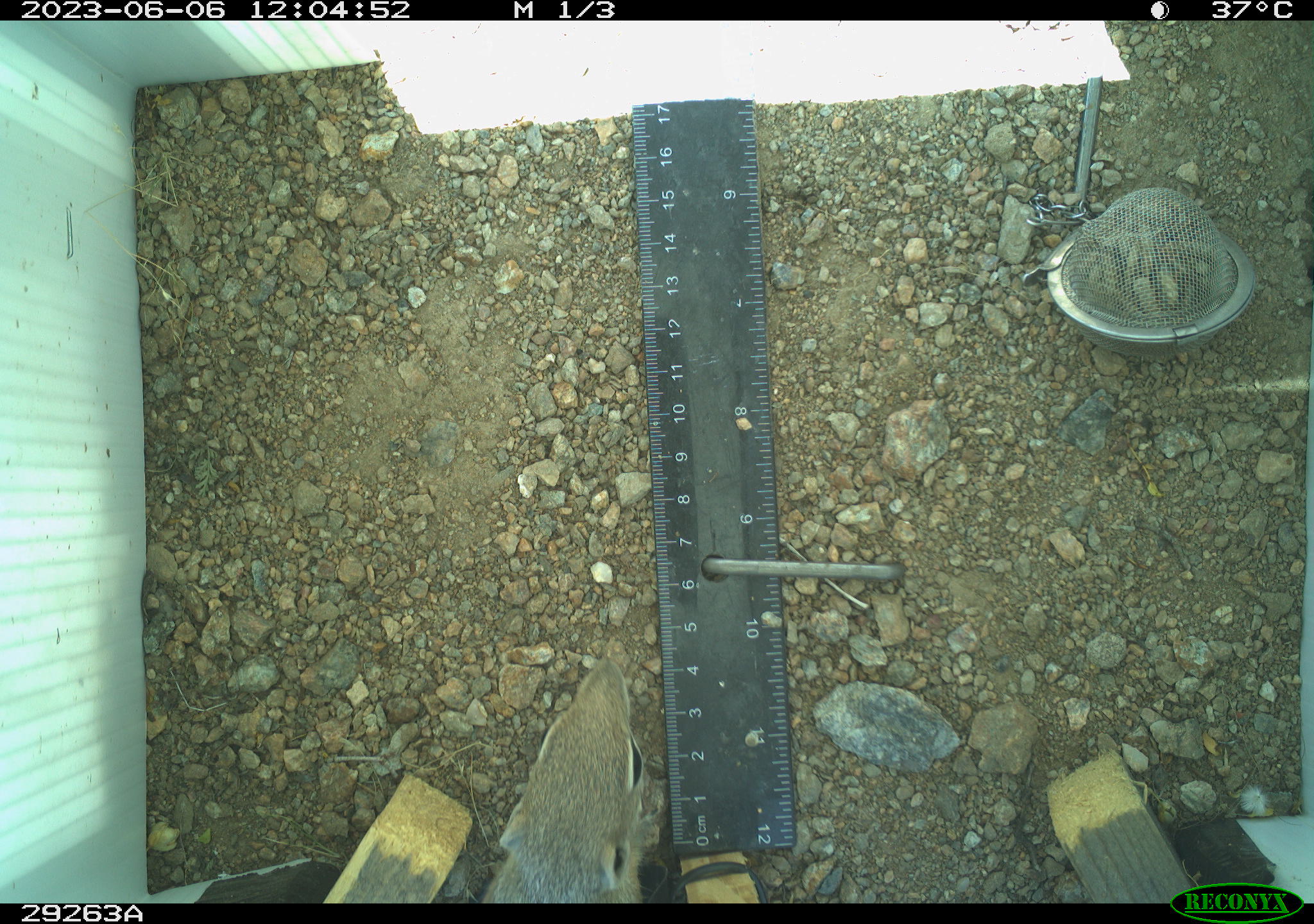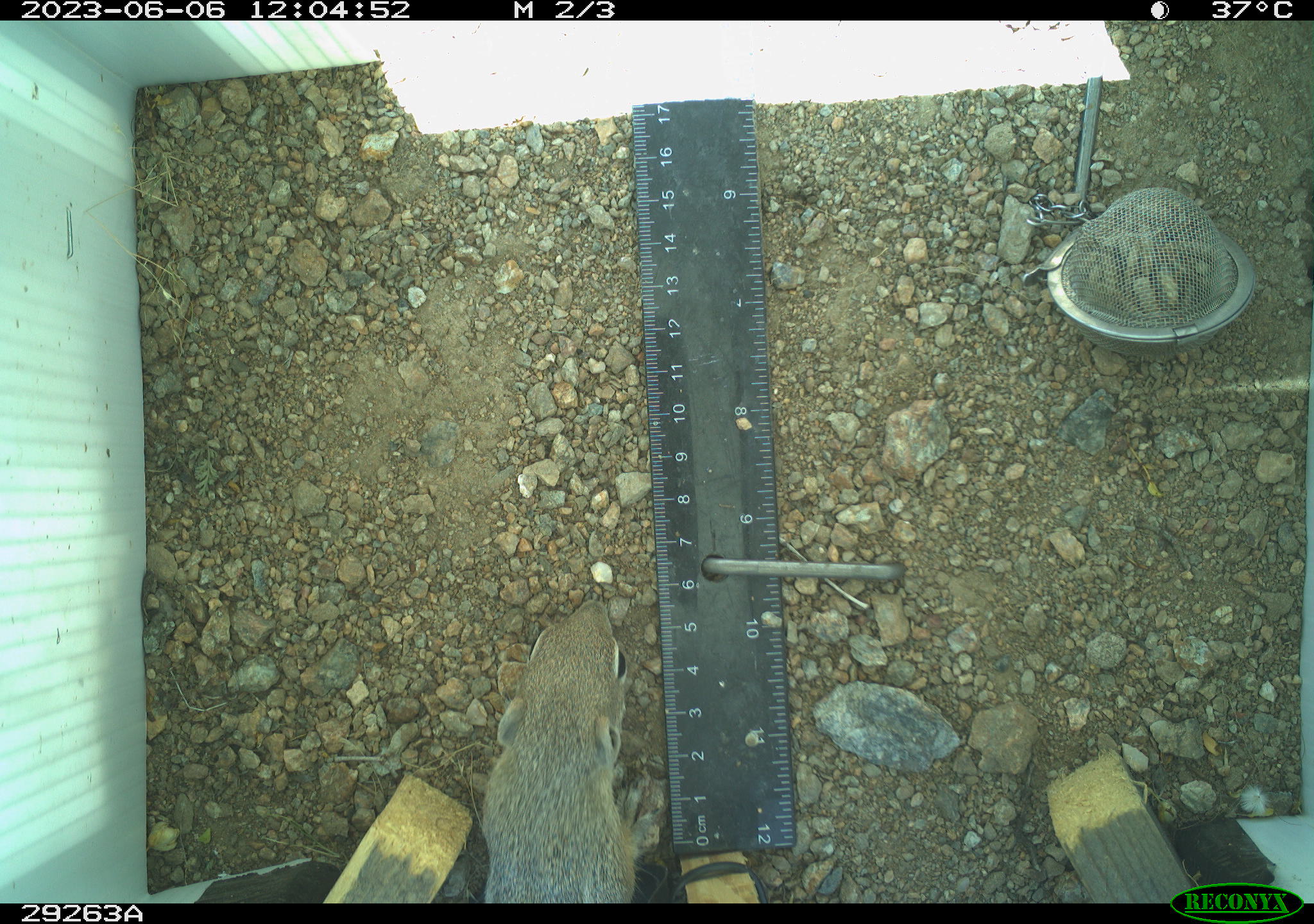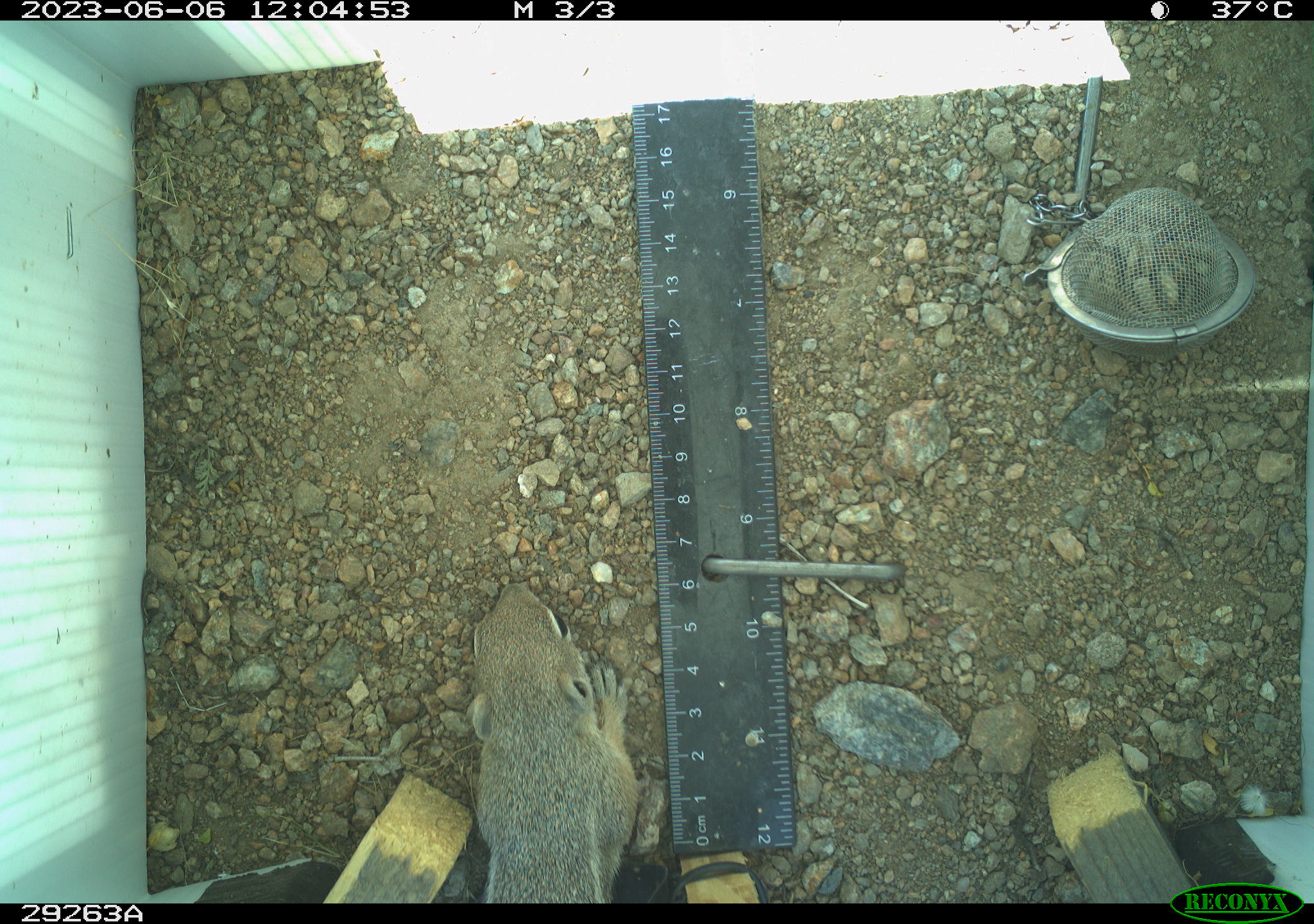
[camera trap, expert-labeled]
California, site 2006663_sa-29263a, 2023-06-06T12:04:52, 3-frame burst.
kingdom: Animalia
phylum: Chordata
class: Mammalia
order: Rodentia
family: Sciuridae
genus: Ammospermophilus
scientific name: Ammospermophilus leucurus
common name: white-tailed antelope squirrel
White-tailed antelope squirrel (Ammospermophilus leucurus).